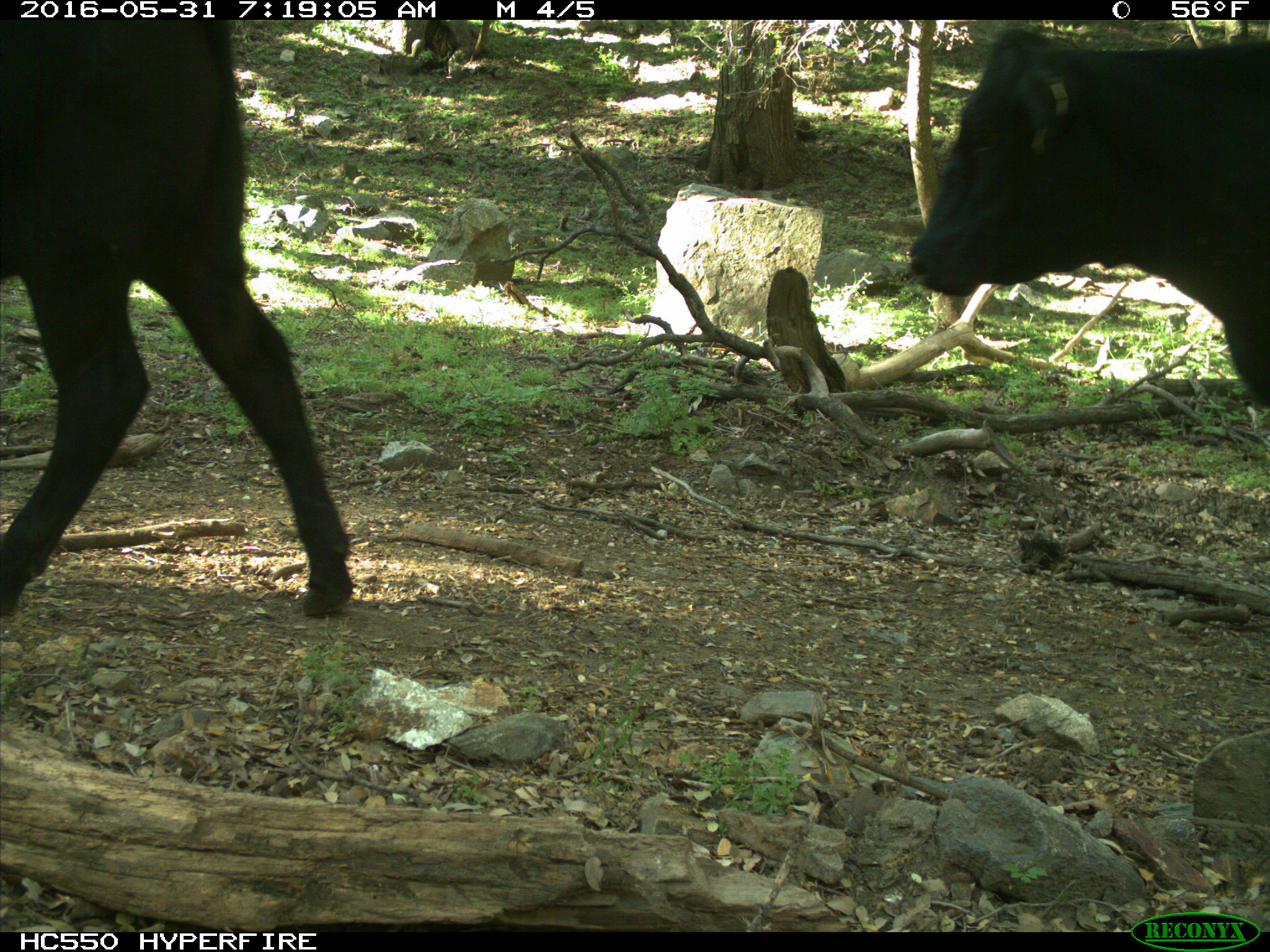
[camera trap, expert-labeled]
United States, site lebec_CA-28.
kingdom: Animalia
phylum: Chordata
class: Mammalia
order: Artiodactyla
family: Bovidae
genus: Bos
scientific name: Bos taurus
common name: domestic cow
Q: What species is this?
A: Bos taurus (domestic cow).